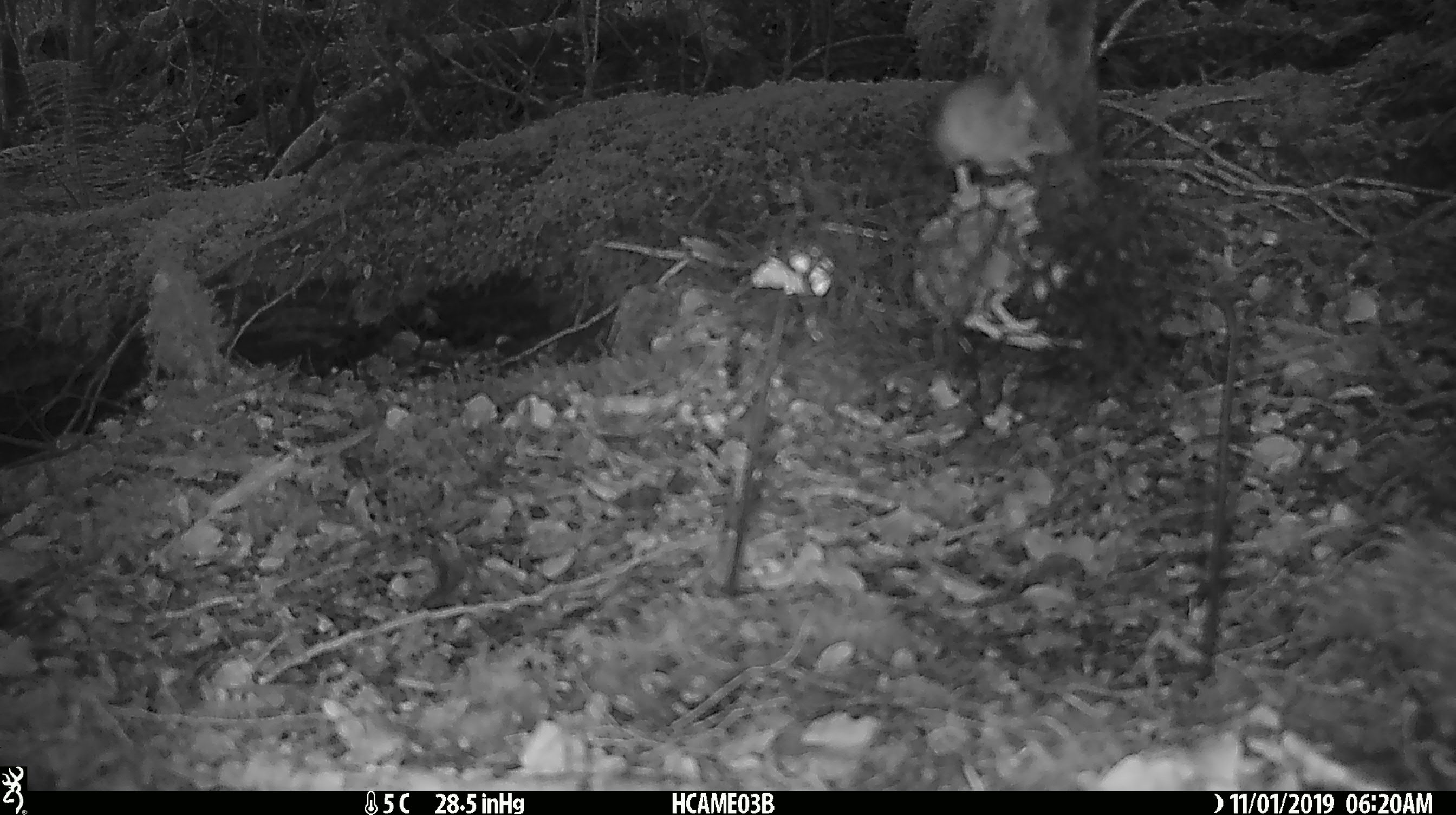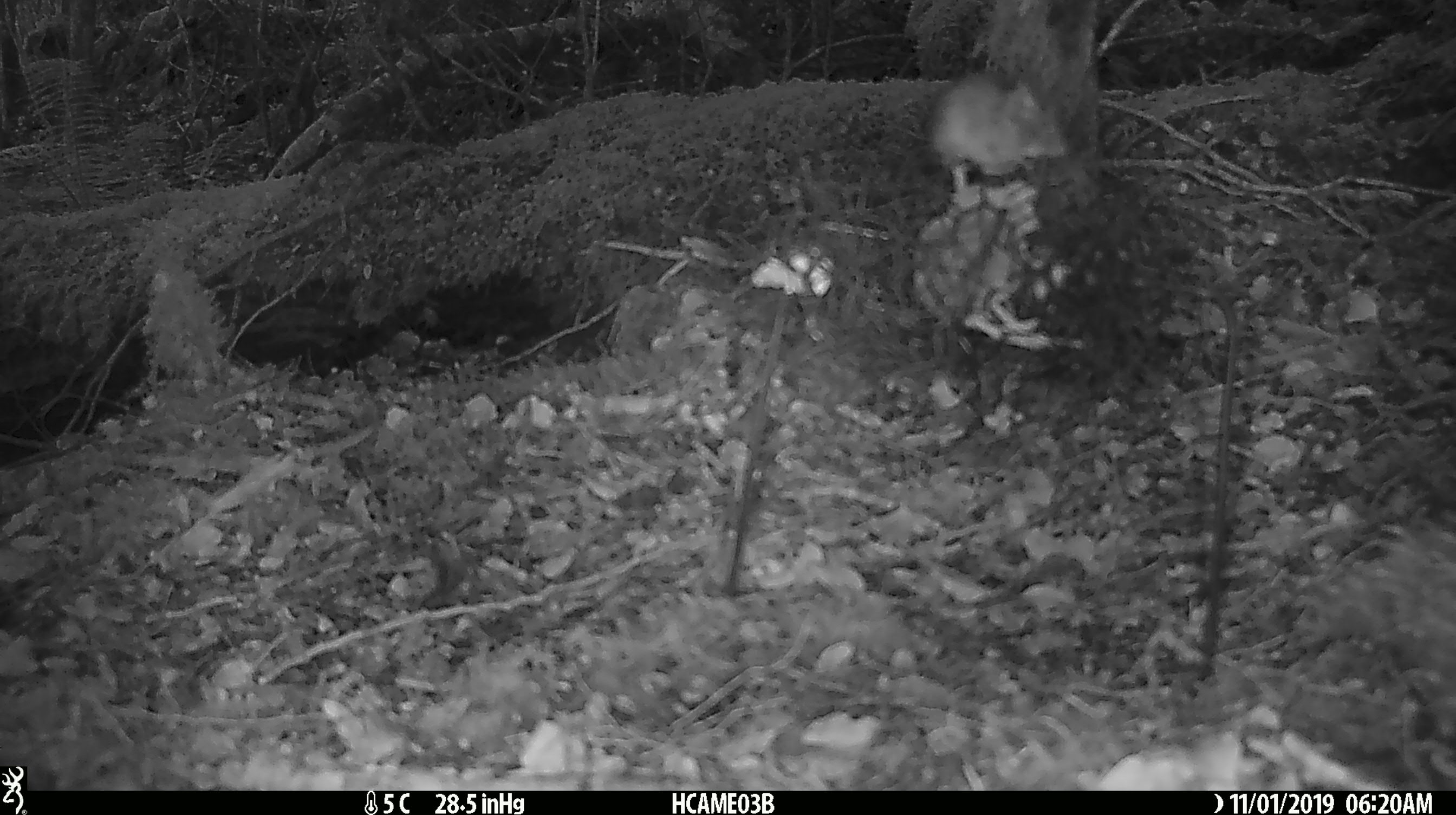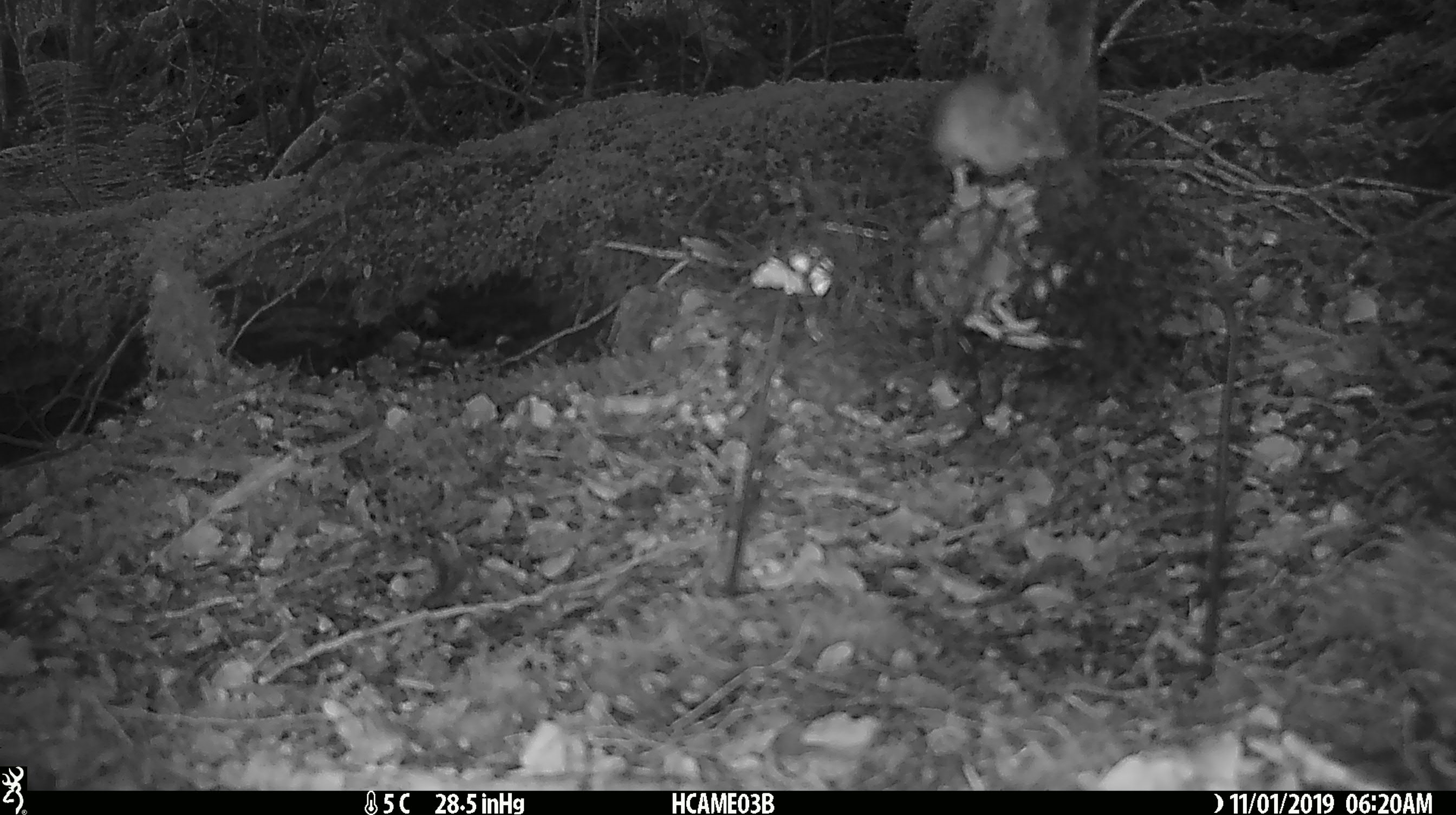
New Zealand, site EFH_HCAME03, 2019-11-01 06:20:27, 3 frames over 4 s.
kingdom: Animalia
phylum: Chordata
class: Mammalia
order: Rodentia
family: Muridae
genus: Mus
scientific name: Mus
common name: mouse